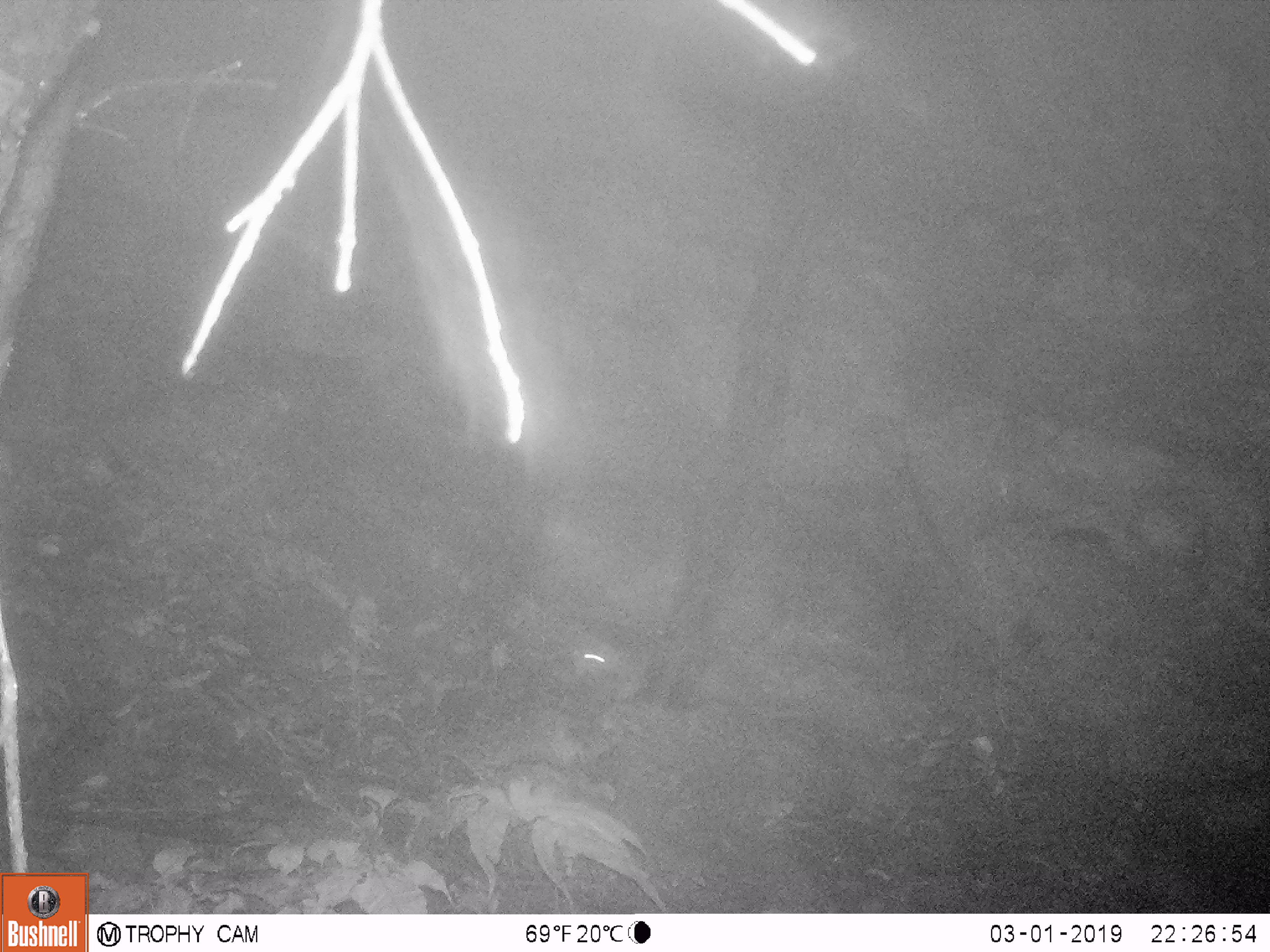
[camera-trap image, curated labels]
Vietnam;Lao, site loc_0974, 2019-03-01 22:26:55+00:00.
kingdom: Animalia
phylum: Chordata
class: Mammalia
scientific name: Mammalia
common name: mammal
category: unidentified small mammal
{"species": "unidentified small mammal (mammal) (Mammalia)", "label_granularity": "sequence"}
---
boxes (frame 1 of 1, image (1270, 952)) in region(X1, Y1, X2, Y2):
unidentified small mammal: region(574, 640, 636, 700)